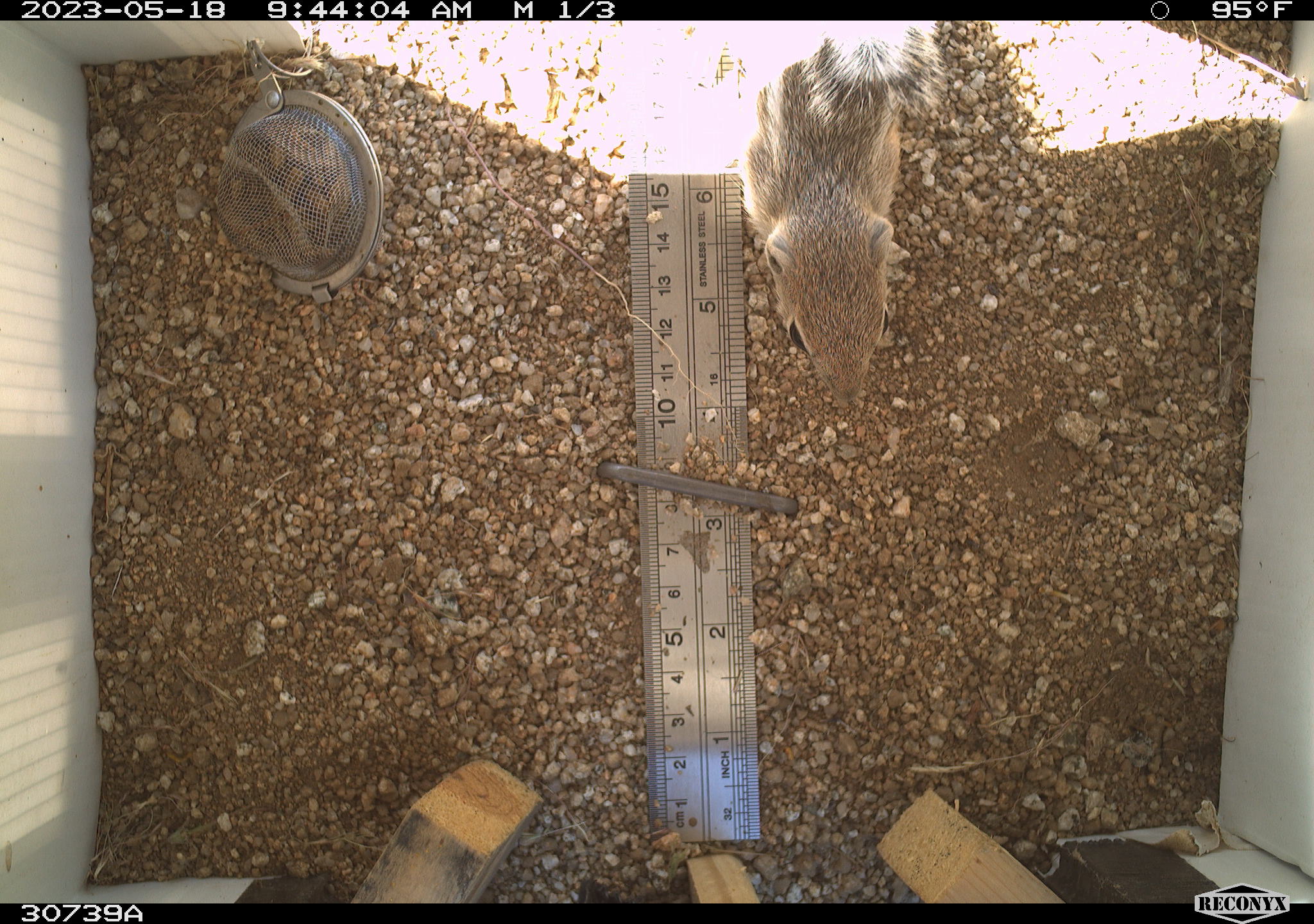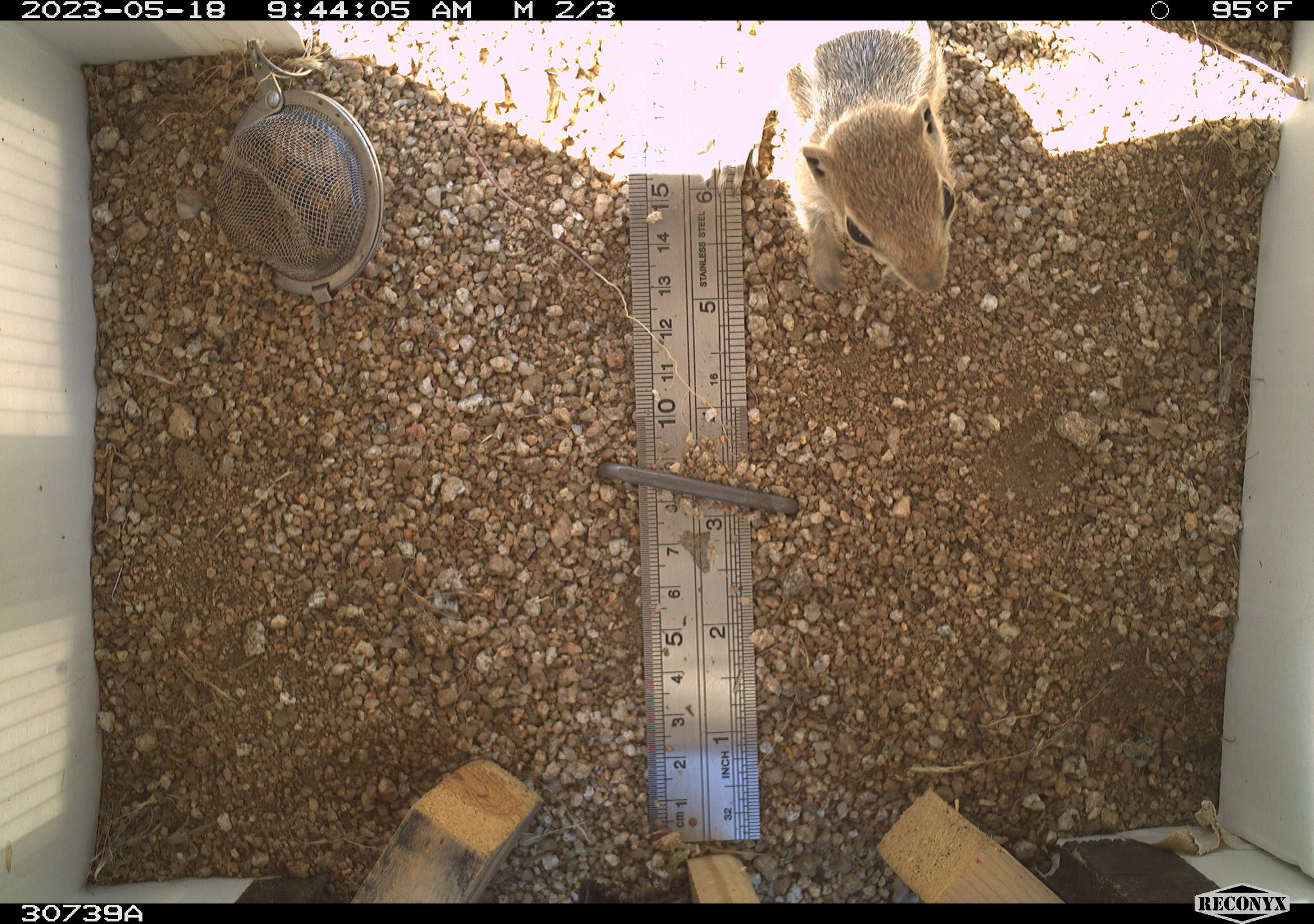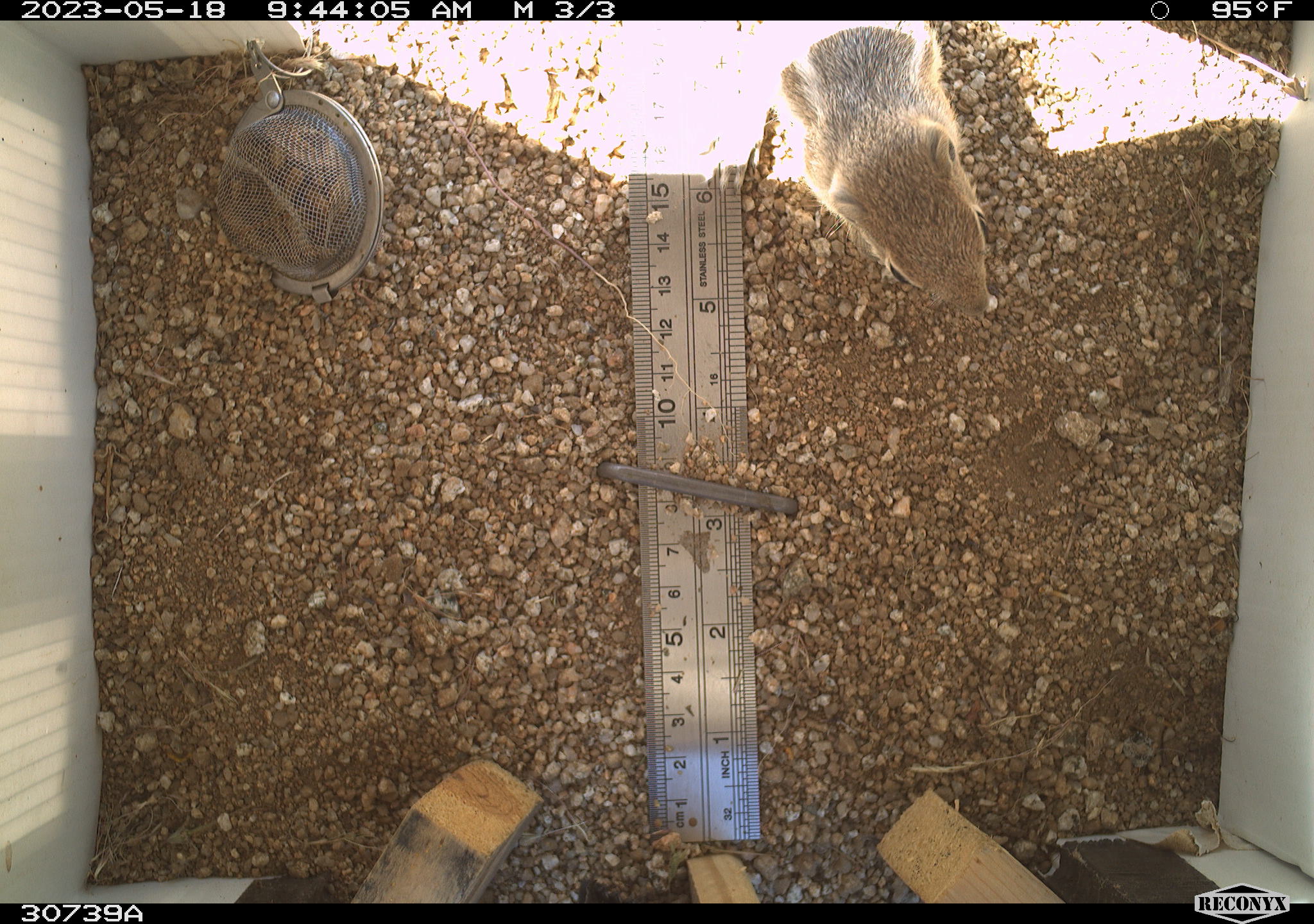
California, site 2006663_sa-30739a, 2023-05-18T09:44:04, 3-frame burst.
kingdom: Animalia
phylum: Chordata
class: Mammalia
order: Rodentia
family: Sciuridae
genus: Ammospermophilus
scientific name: Ammospermophilus leucurus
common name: white-tailed antelope squirrel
White-tailed antelope squirrel (Ammospermophilus leucurus).